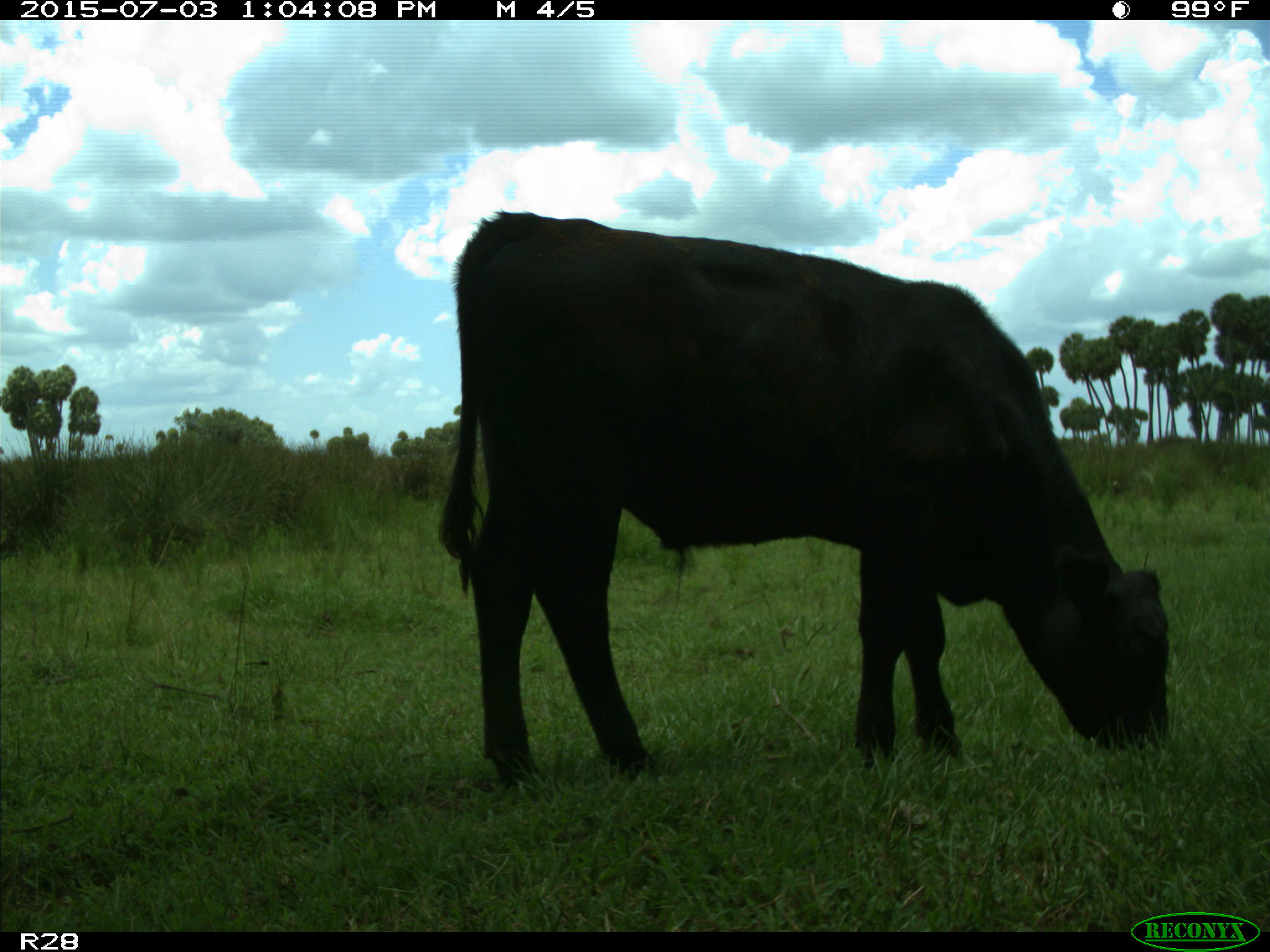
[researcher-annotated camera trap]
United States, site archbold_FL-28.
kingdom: Animalia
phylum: Chordata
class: Mammalia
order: Artiodactyla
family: Bovidae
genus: Bos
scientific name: Bos taurus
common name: domestic cow